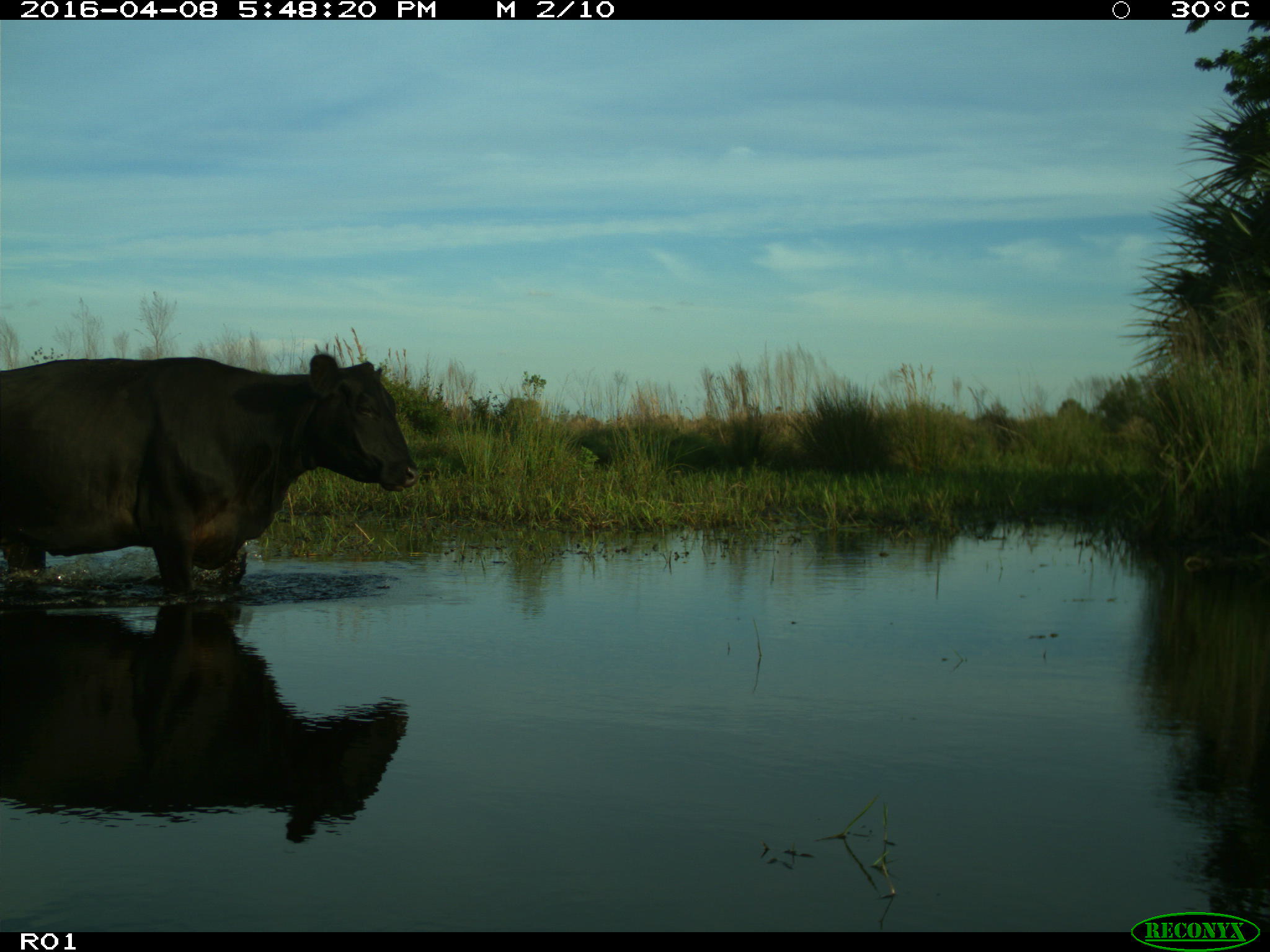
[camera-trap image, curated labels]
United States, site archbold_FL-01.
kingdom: Animalia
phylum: Chordata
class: Mammalia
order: Artiodactyla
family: Bovidae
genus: Bos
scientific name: Bos taurus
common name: domestic cow